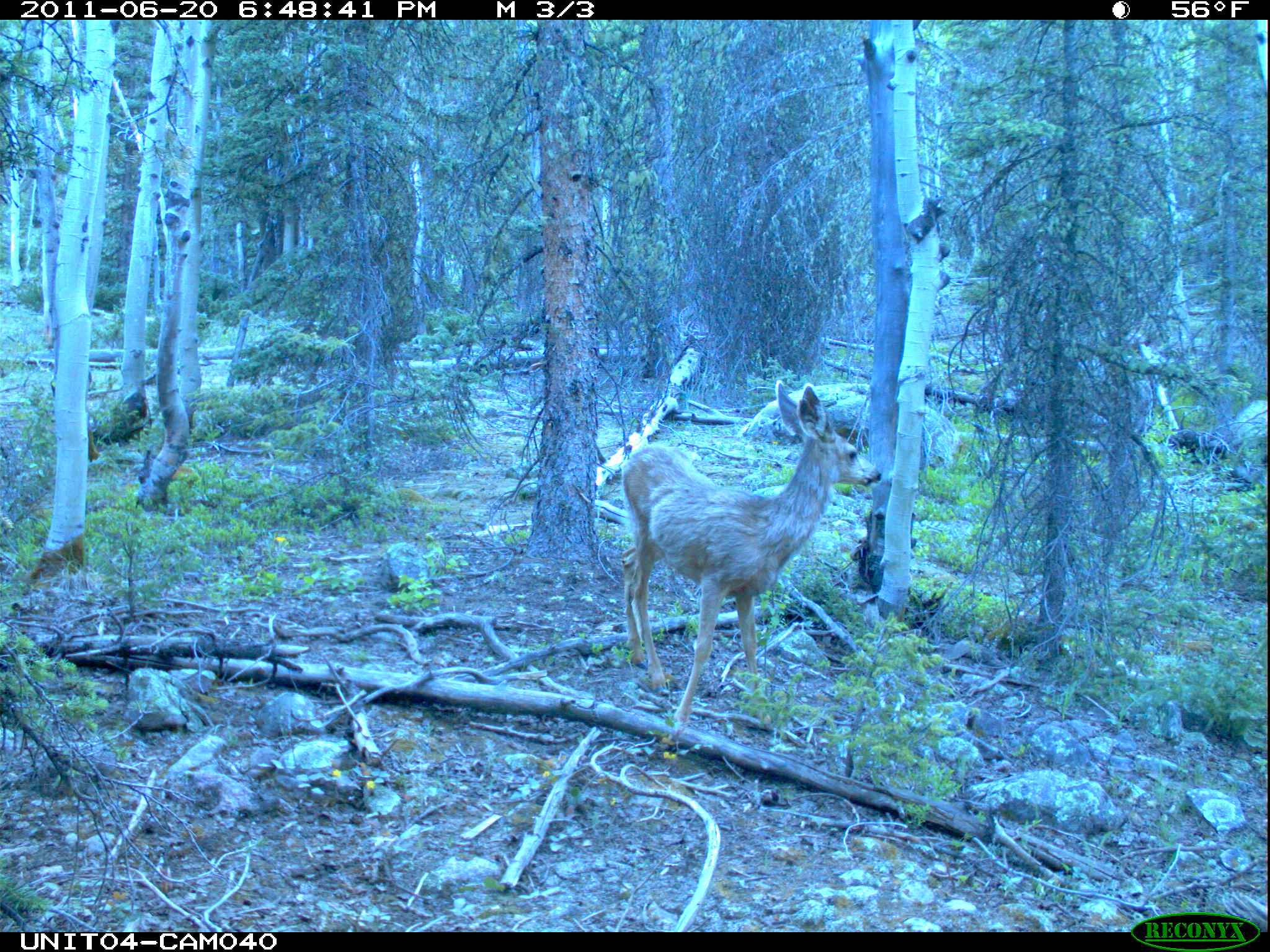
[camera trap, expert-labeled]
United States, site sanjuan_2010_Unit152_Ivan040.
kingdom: Animalia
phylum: Chordata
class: Mammalia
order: Artiodactyla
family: Cervidae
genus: Odocoileus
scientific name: Odocoileus hemionus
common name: mule deer